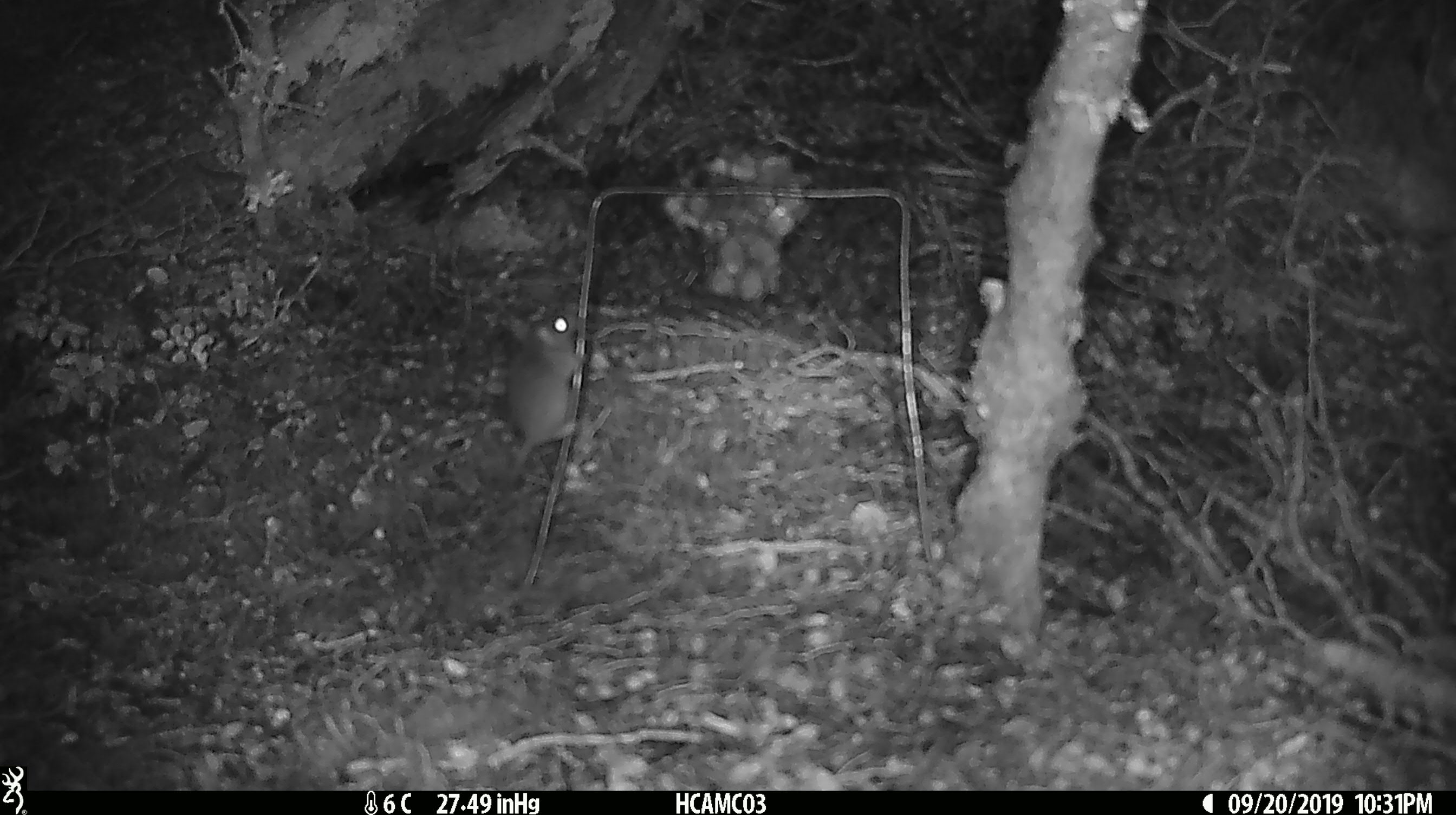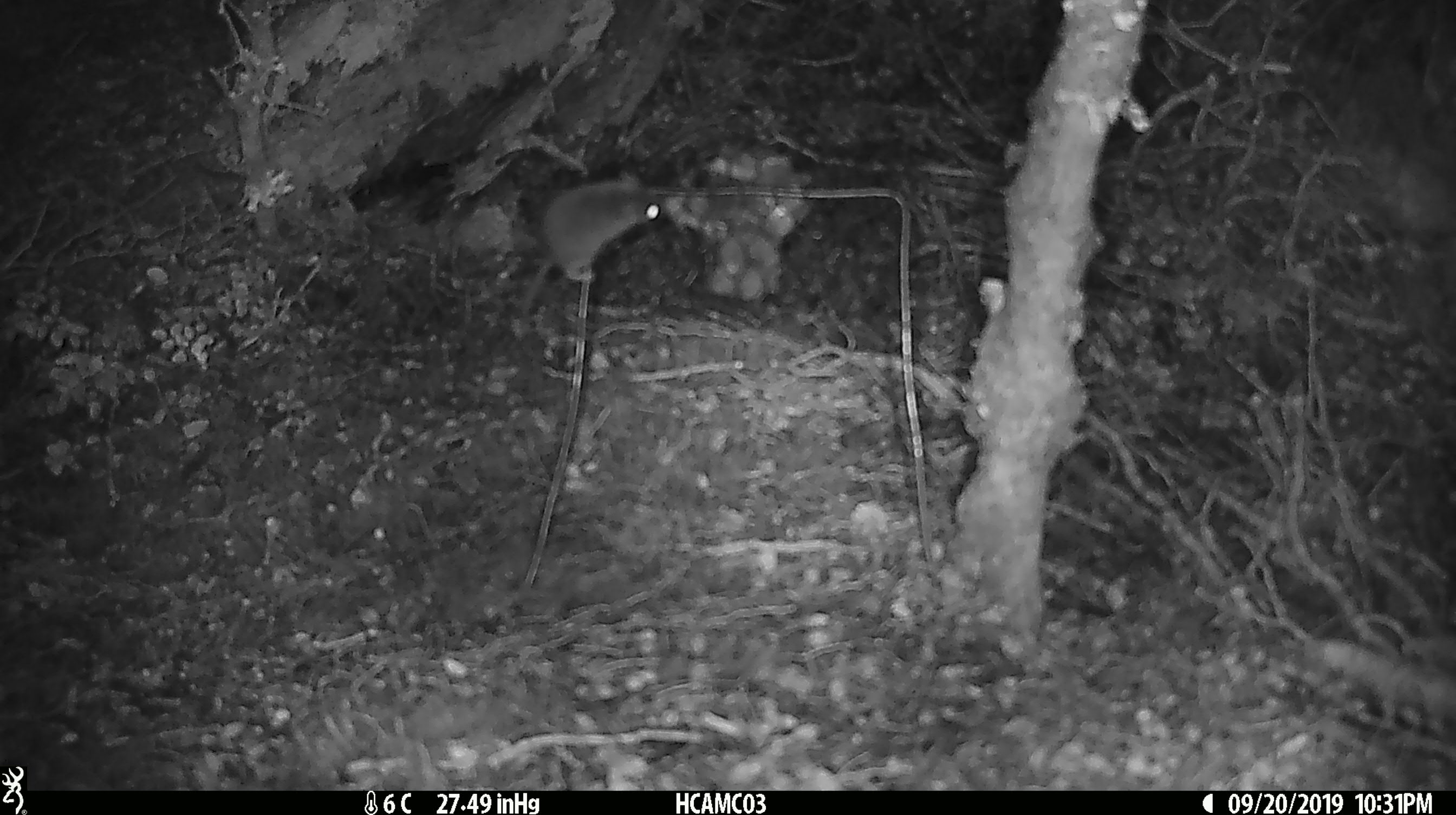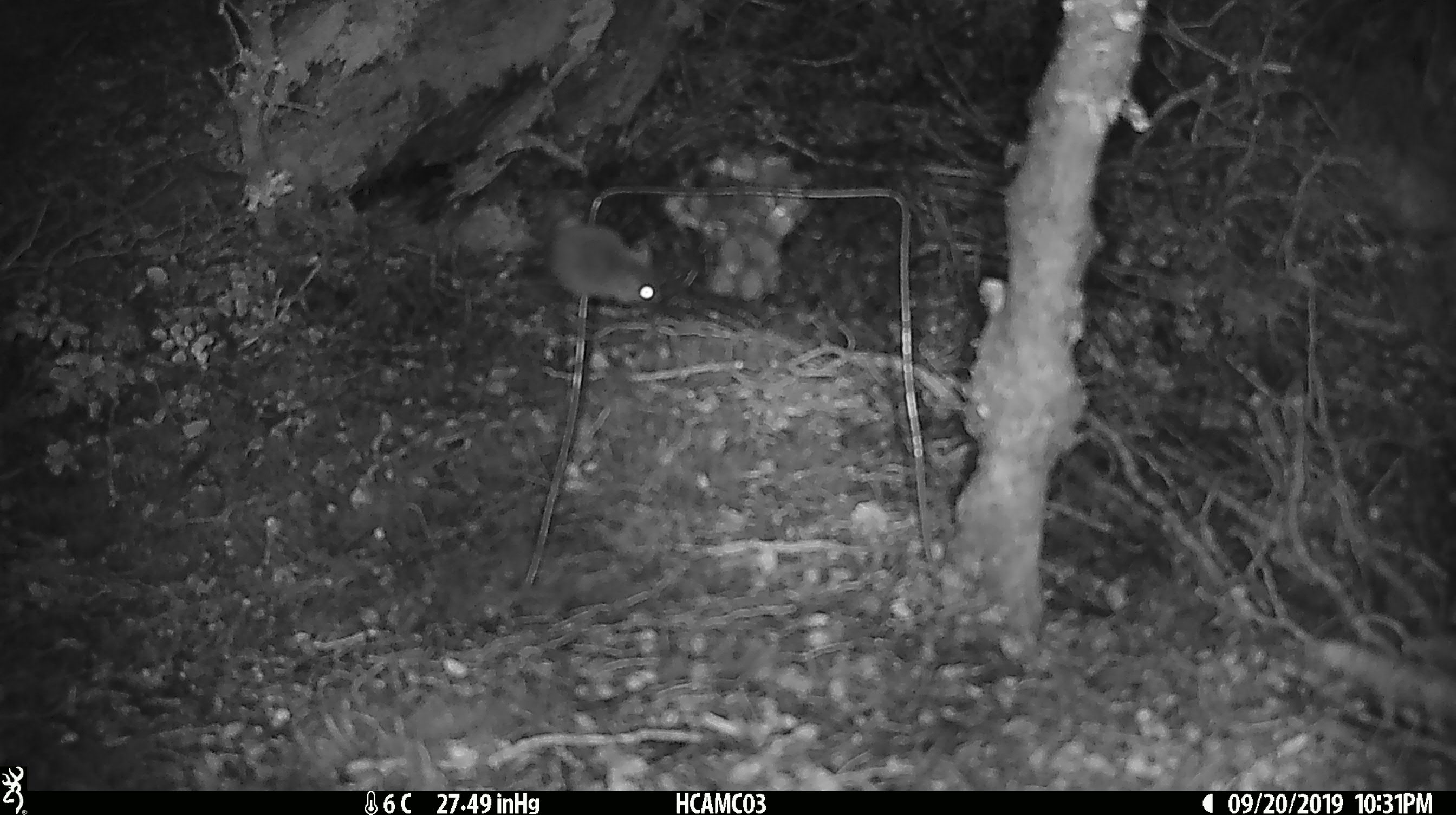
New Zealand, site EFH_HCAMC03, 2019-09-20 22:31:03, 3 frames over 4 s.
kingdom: Animalia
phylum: Chordata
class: Mammalia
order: Rodentia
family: Muridae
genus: Mus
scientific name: Mus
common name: mouse